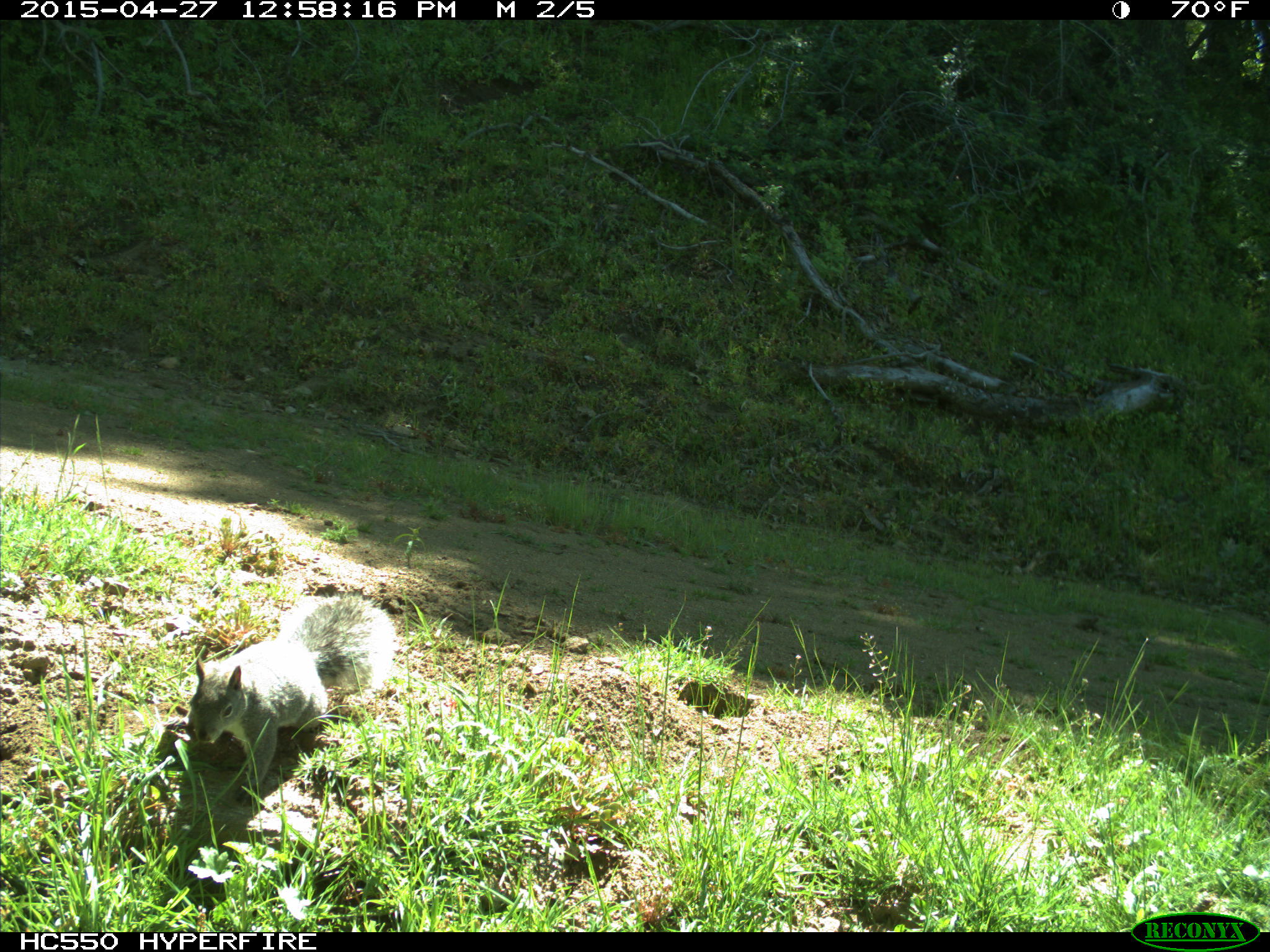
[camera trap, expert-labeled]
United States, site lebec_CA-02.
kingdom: Animalia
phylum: Chordata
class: Mammalia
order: Rodentia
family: Sciuridae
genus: Sciurus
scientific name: Sciurus carolinensis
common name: eastern gray squirrel